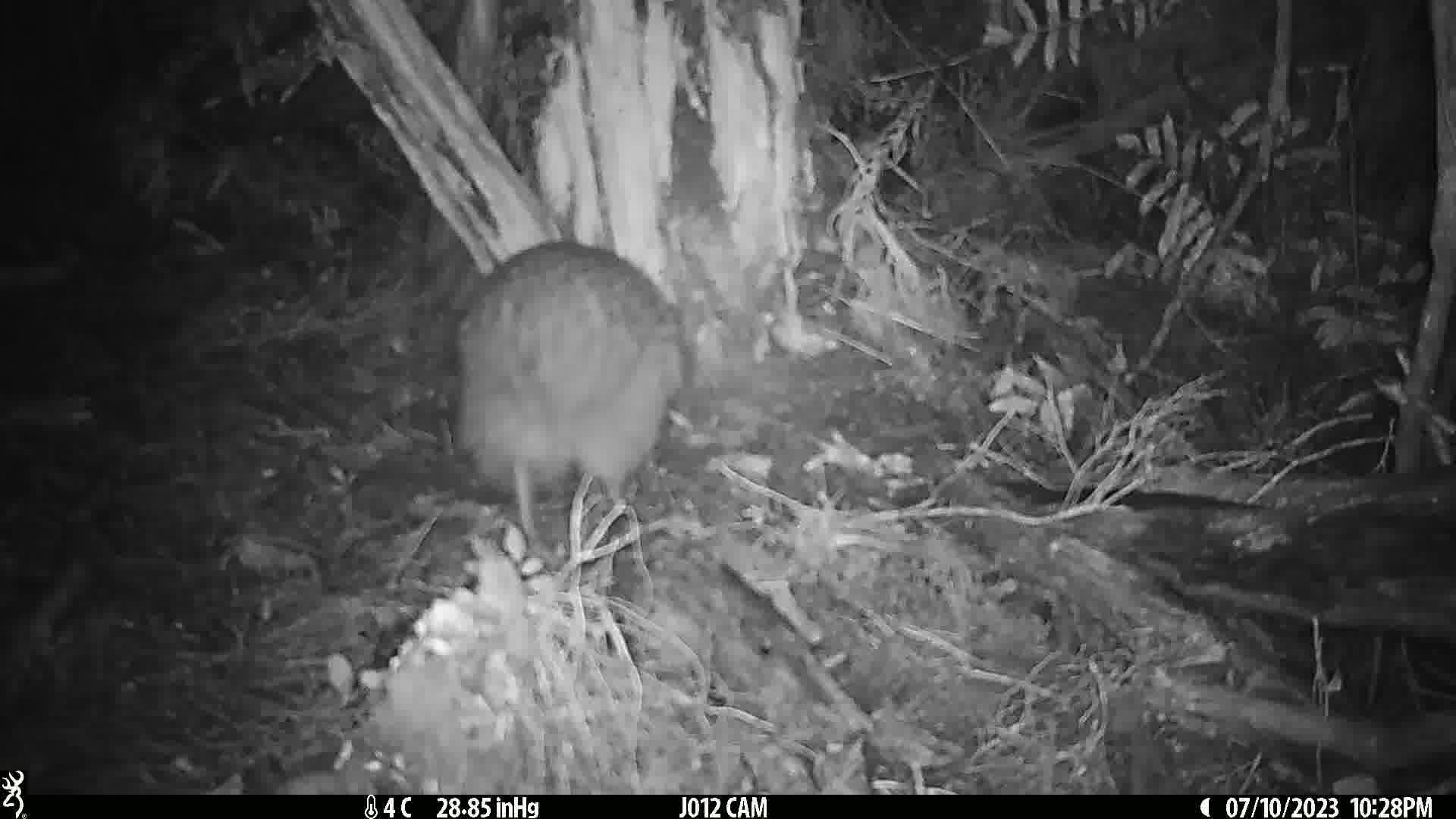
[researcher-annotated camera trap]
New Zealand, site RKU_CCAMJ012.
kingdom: Animalia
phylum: Chordata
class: Aves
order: Apterygiformes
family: Apterygidae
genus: Apteryx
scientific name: Apteryx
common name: kiwi